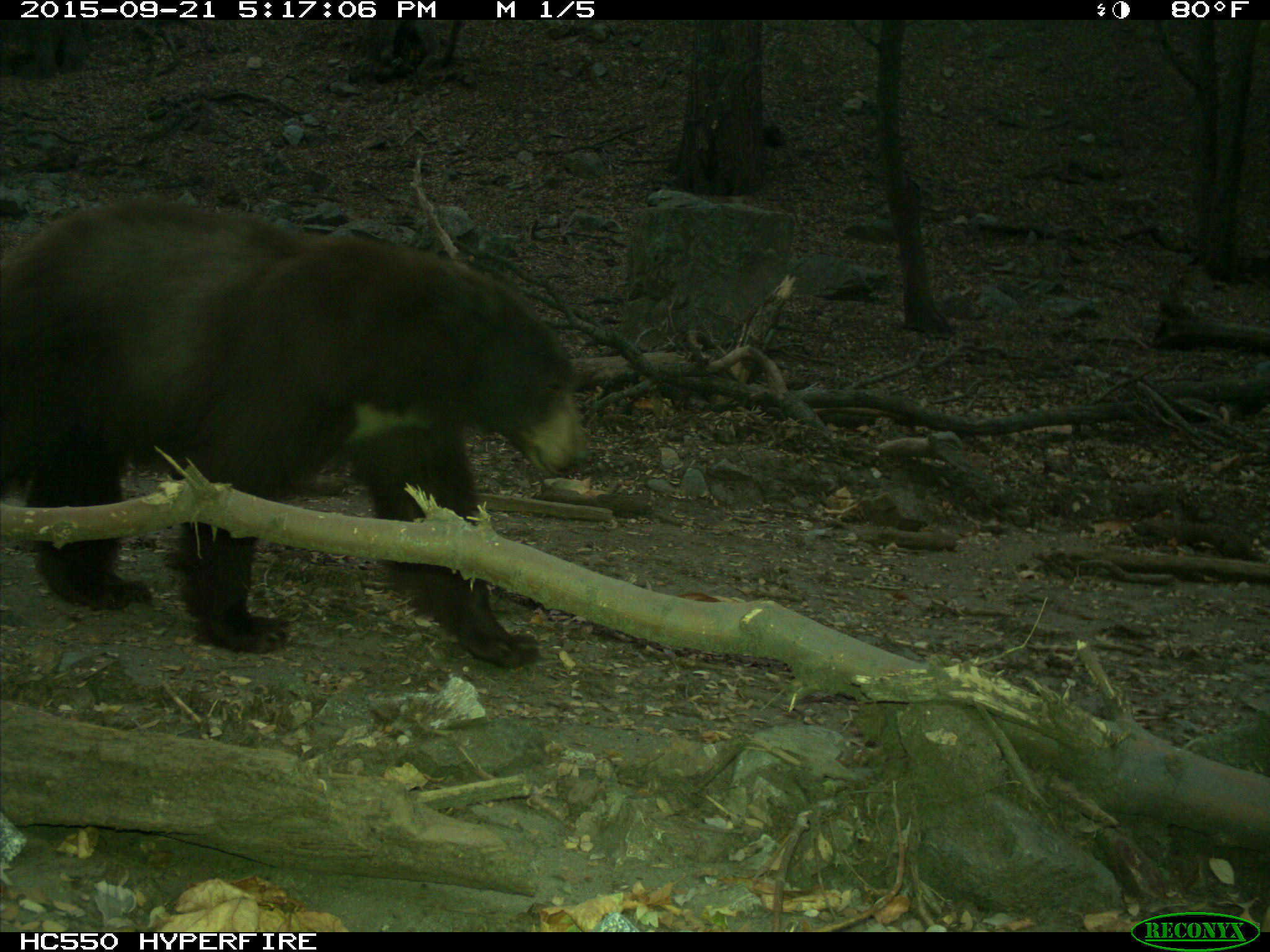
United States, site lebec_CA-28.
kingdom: Animalia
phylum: Chordata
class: Mammalia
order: Carnivora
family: Ursidae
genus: Ursus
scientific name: Ursus americanus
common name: american black bear